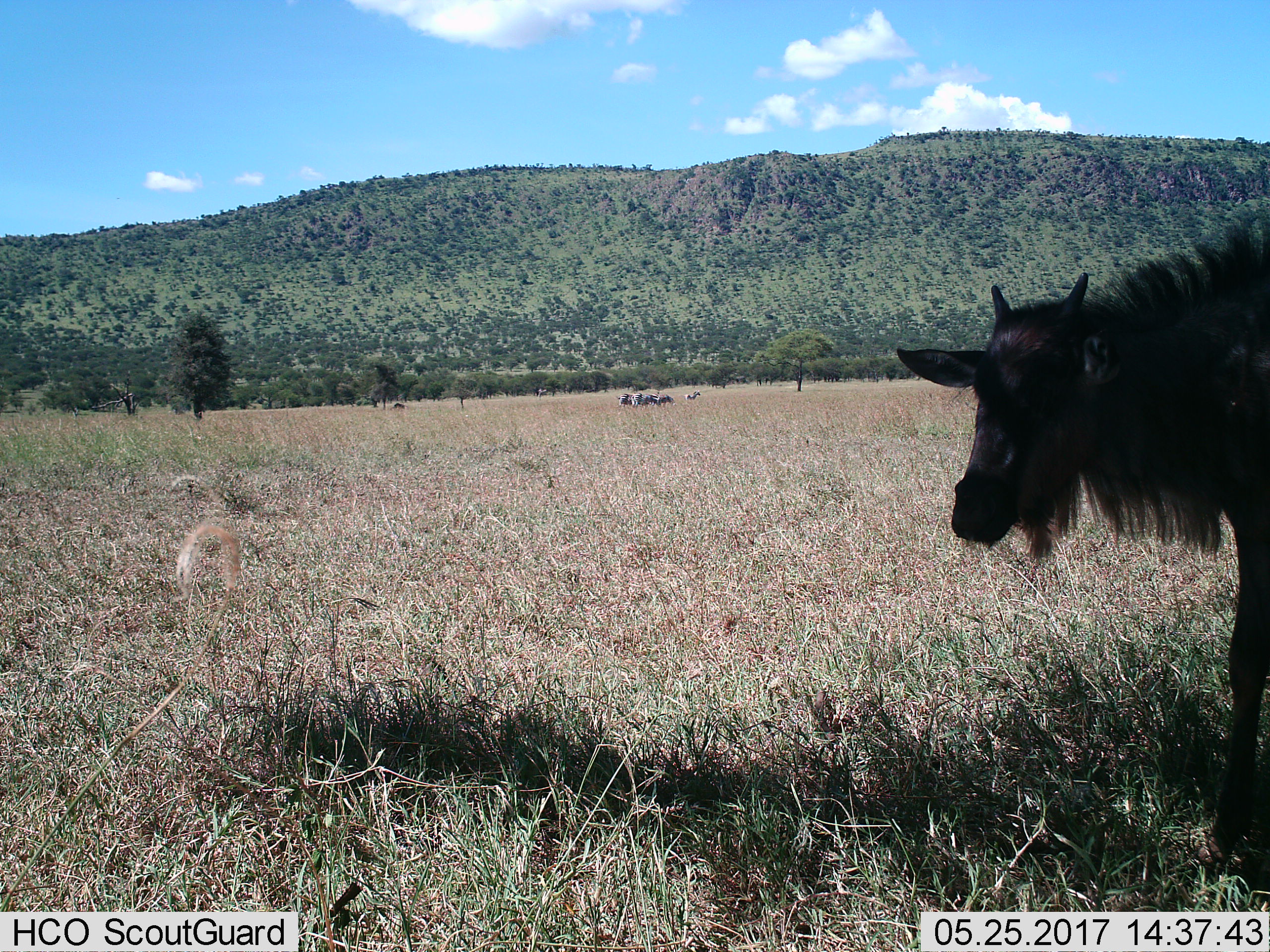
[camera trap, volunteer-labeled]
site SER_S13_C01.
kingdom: Animalia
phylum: Chordata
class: Mammalia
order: Artiodactyla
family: Bovidae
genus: Connochaetes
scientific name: Connochaetes taurinus taurinus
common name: blue wildebeest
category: wildebeestblue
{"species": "wildebeestblue (blue wildebeest) (Connochaetes taurinus taurinus)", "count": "1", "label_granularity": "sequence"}